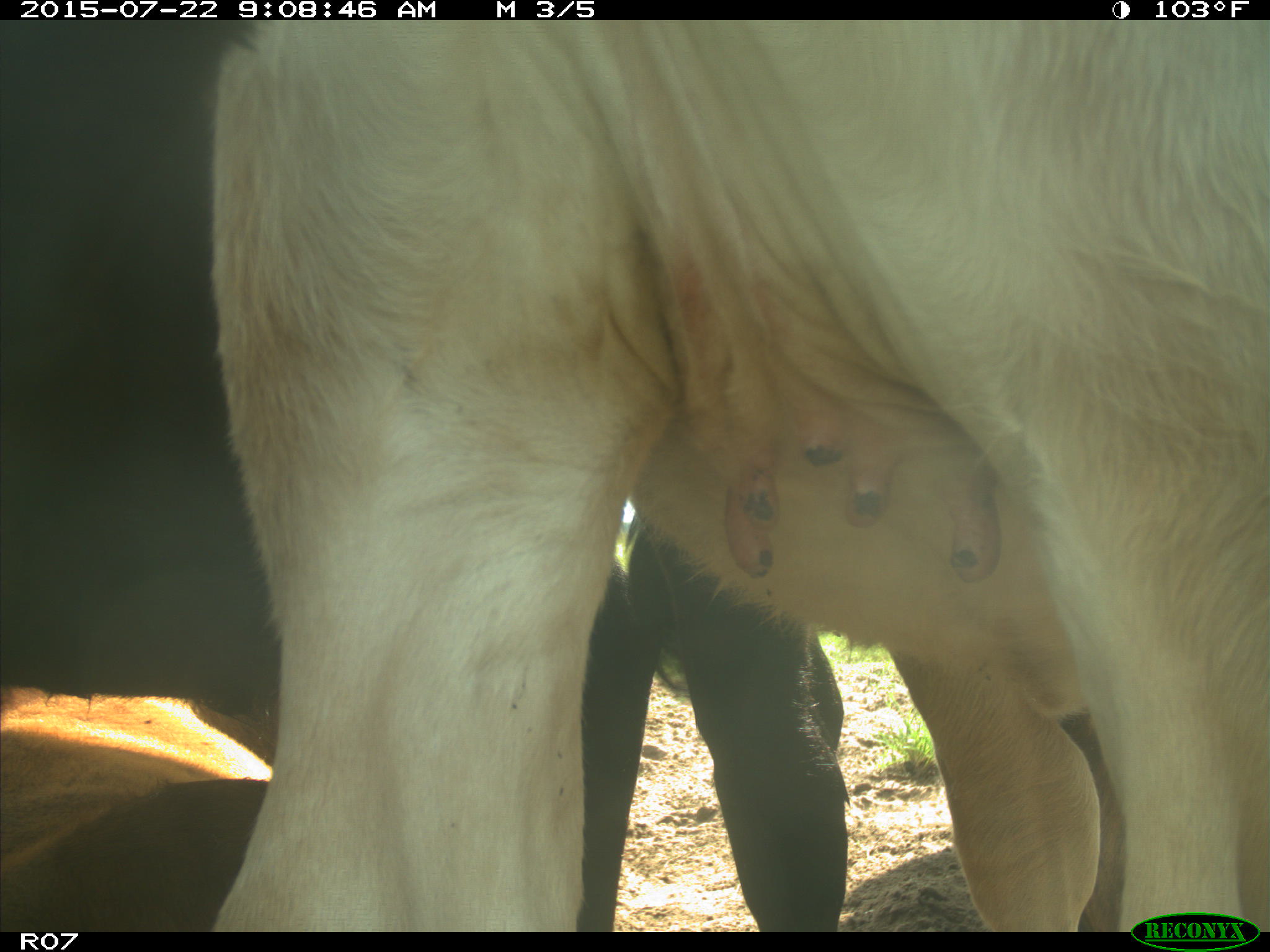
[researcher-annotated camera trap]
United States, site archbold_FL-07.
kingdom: Animalia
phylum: Chordata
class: Mammalia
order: Artiodactyla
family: Bovidae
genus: Bos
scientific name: Bos taurus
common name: domestic cow